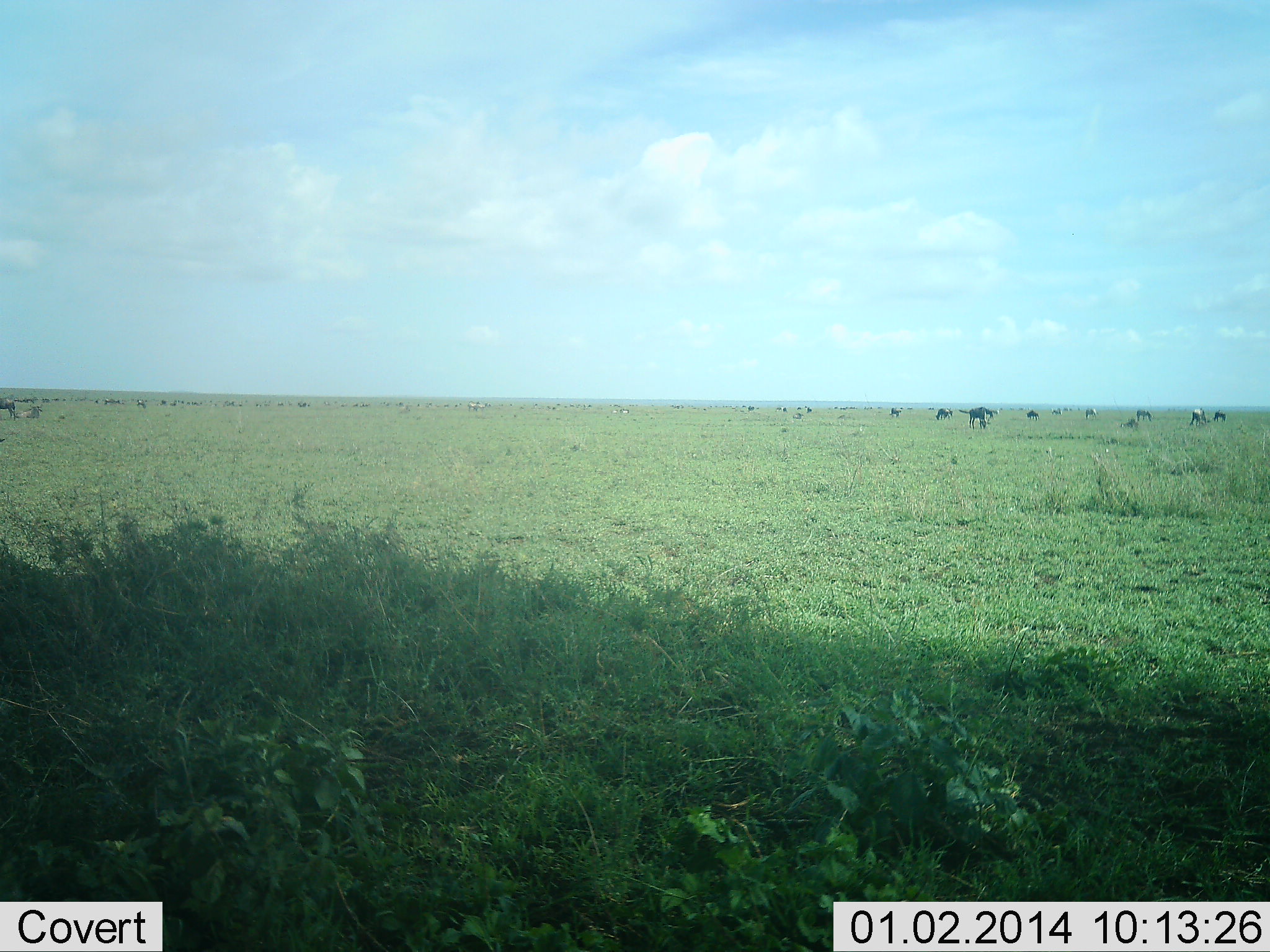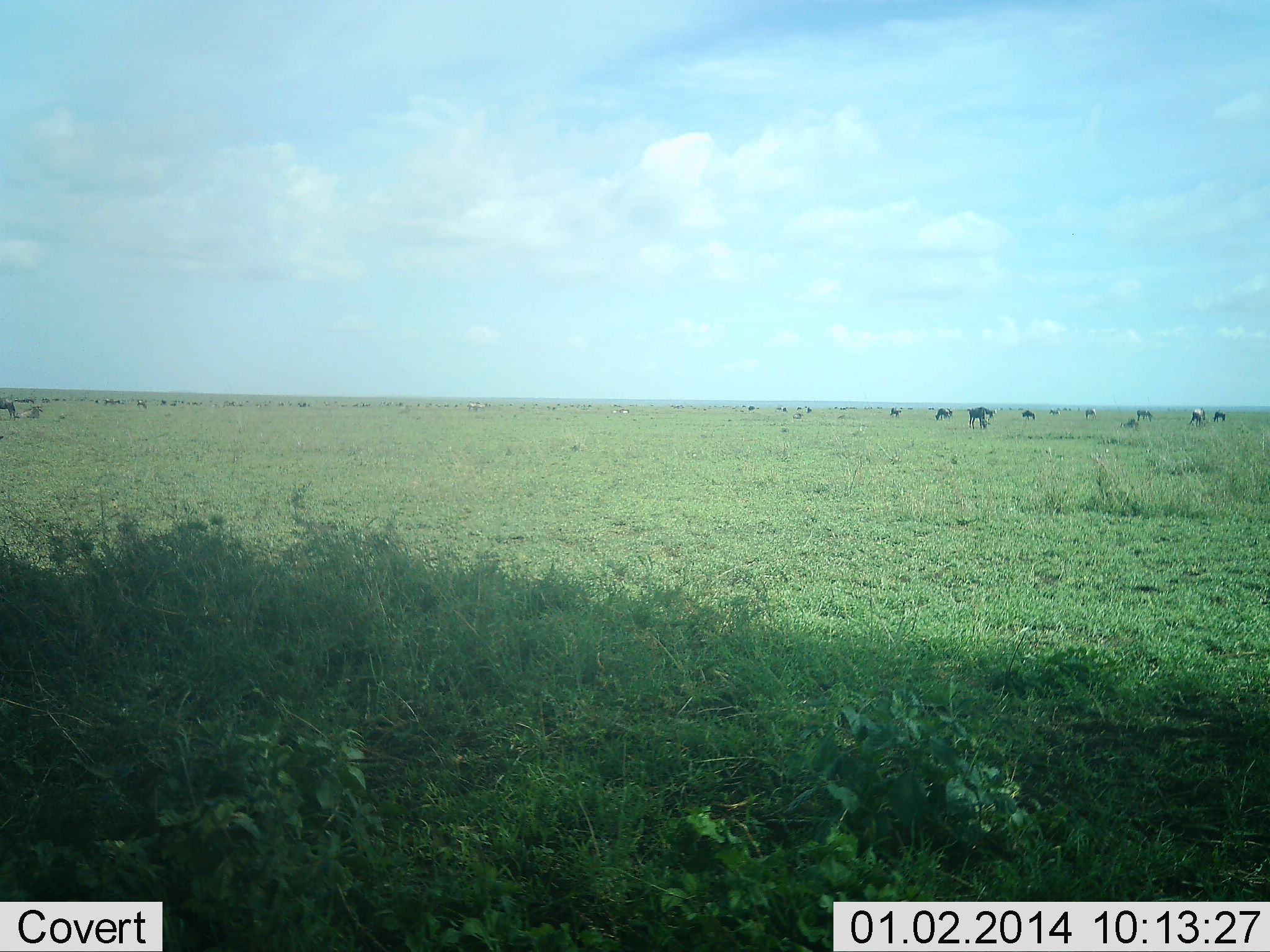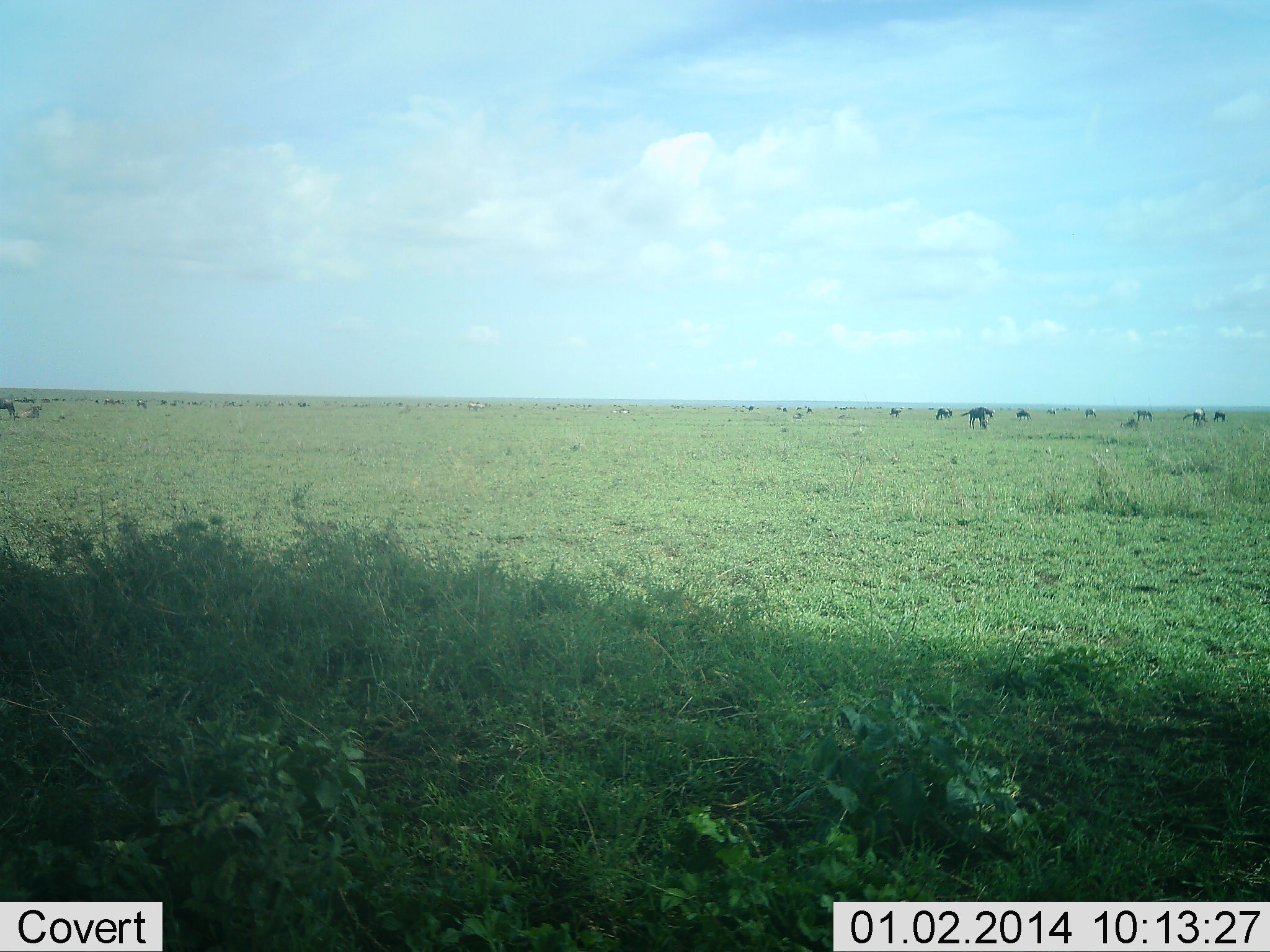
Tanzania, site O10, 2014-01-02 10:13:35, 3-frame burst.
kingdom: Animalia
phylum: Chordata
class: Mammalia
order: Artiodactyla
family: Bovidae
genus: Connochaetes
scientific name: Connochaetes taurinus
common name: blue wildebeest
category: wildebeest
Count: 11-50.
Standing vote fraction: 50%.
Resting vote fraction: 10%.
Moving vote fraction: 40%.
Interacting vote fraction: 0%.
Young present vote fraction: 0%.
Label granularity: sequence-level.